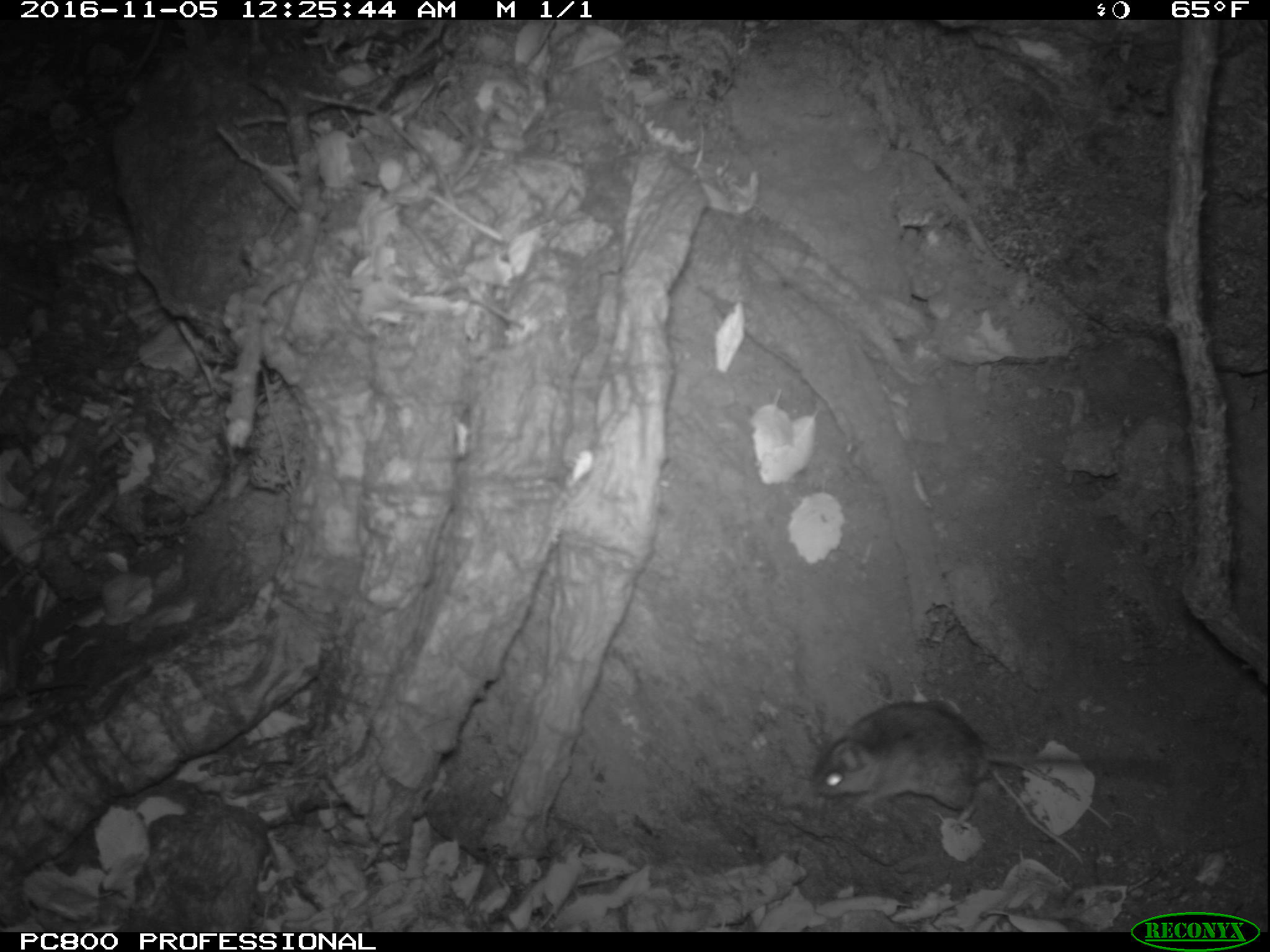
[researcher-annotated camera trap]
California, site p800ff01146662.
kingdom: Animalia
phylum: Chordata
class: Mammalia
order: Rodentia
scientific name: Rodentia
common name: rodent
Rodent (Rodentia).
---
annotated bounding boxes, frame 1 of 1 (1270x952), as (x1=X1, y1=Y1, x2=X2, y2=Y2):
rodent: (x1=807, y1=700, x2=1155, y2=822)